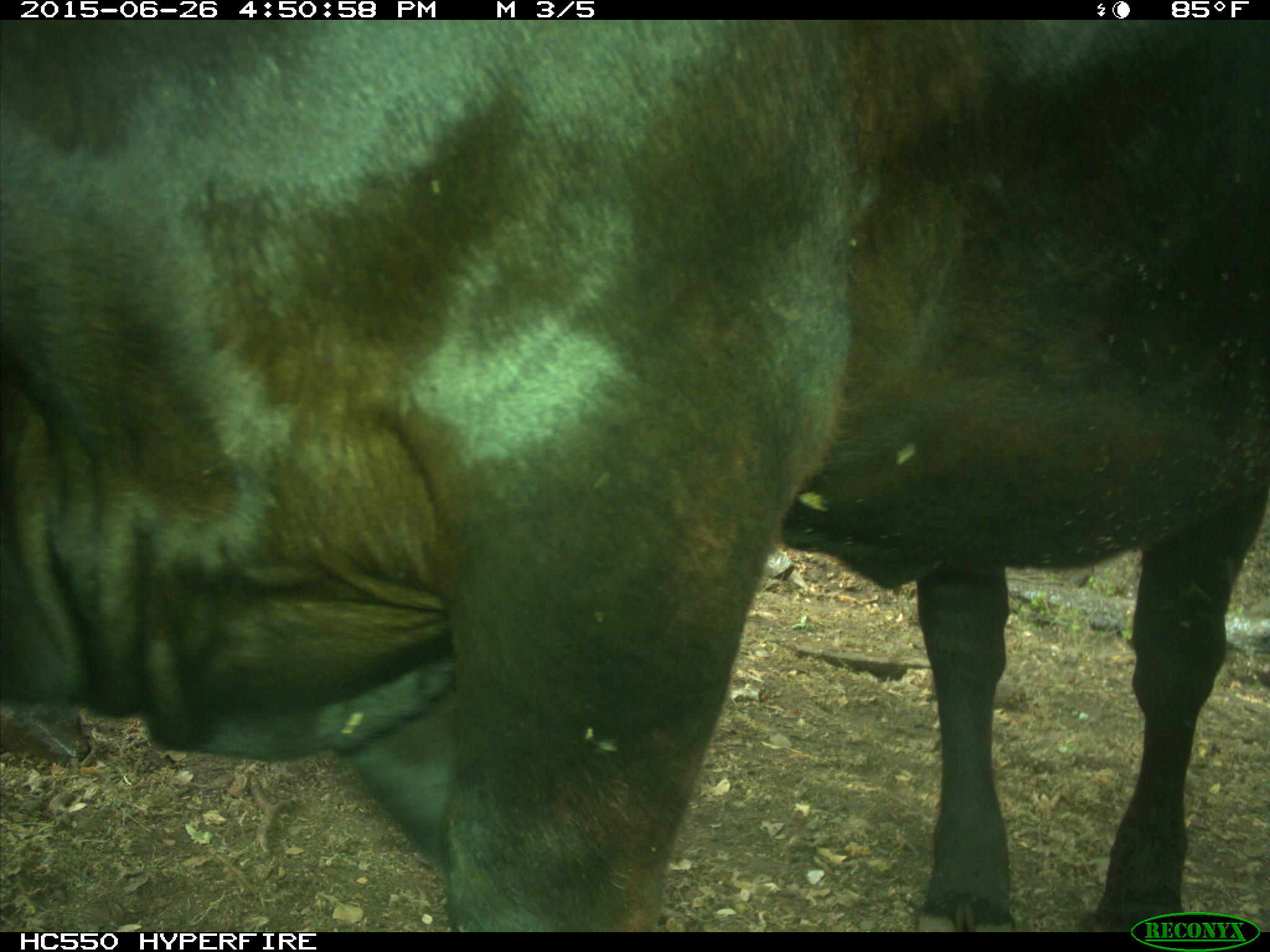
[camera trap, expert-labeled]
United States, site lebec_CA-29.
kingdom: Animalia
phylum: Chordata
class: Mammalia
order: Artiodactyla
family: Bovidae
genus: Bos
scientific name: Bos taurus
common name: domestic cow